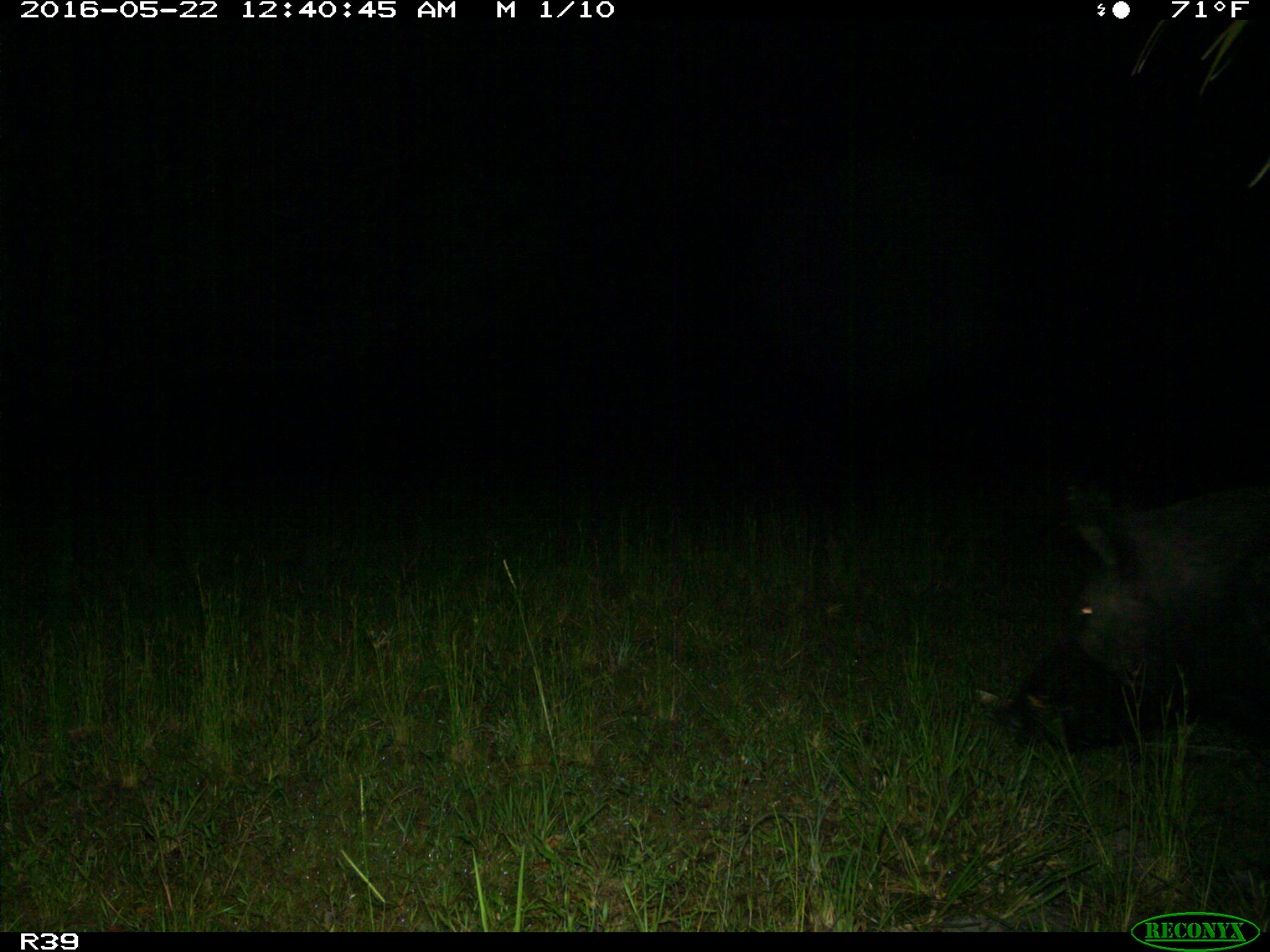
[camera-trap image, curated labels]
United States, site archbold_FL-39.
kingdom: Animalia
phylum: Chordata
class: Mammalia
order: Artiodactyla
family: Suidae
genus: Sus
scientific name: Sus scrofa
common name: wild boar